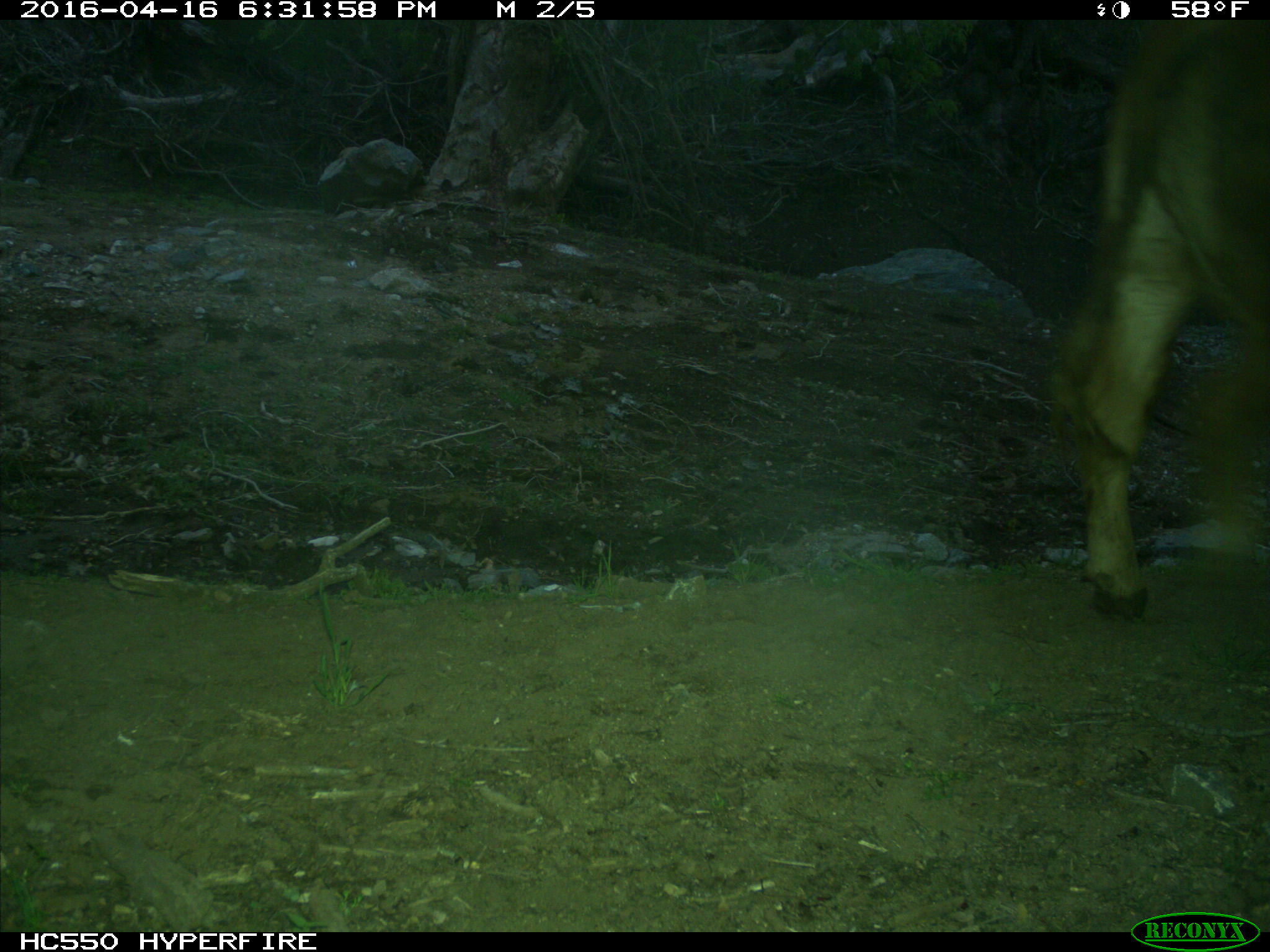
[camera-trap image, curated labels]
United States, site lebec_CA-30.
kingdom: Animalia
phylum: Chordata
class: Mammalia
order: Artiodactyla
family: Bovidae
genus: Bos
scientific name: Bos taurus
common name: domestic cow